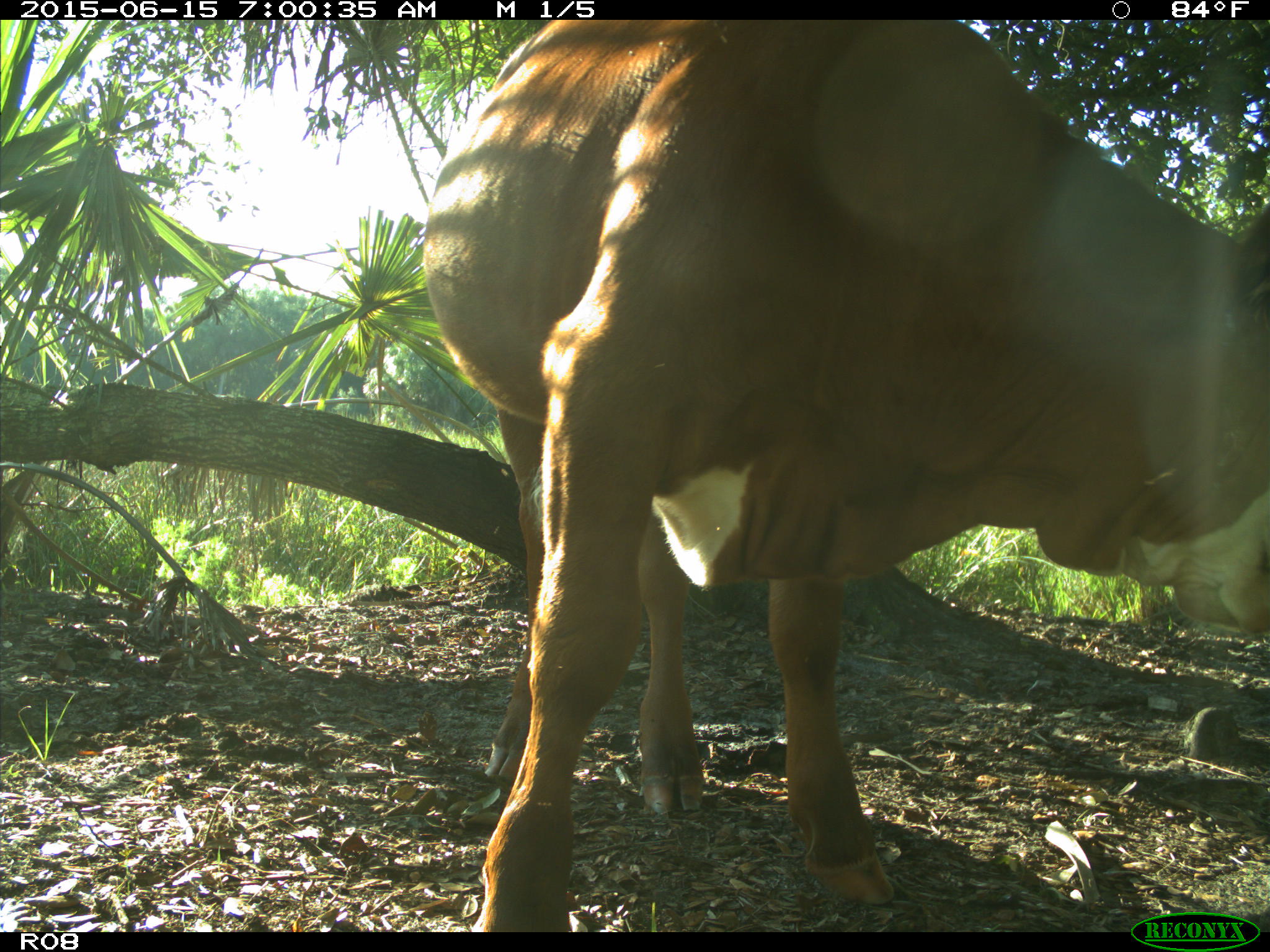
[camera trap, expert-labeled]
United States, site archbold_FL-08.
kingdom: Animalia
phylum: Chordata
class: Mammalia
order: Artiodactyla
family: Bovidae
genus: Bos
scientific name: Bos taurus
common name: domestic cow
Bos taurus (domestic cow).